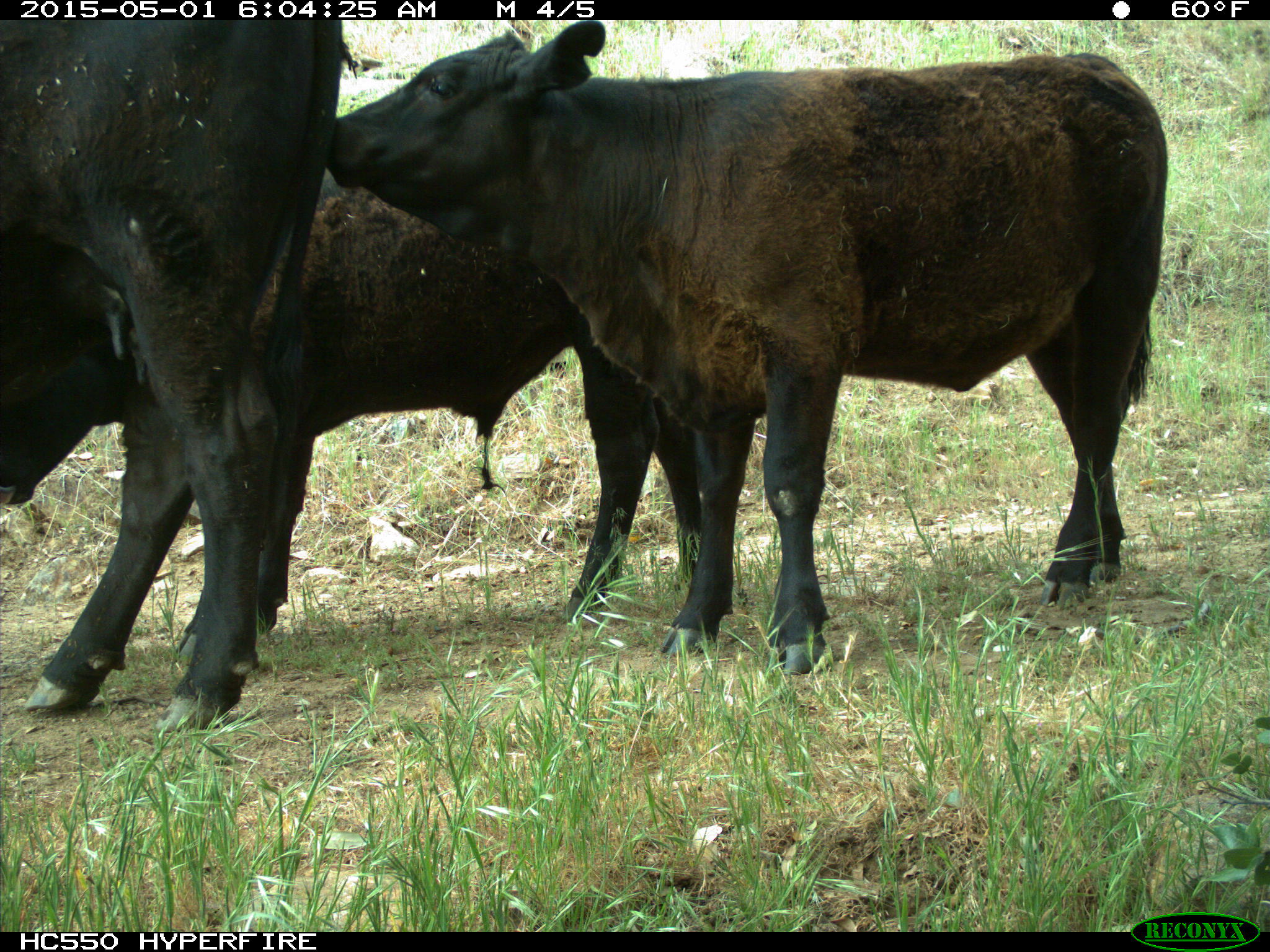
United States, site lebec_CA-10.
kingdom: Animalia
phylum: Chordata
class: Mammalia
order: Artiodactyla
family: Bovidae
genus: Bos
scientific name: Bos taurus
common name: domestic cow